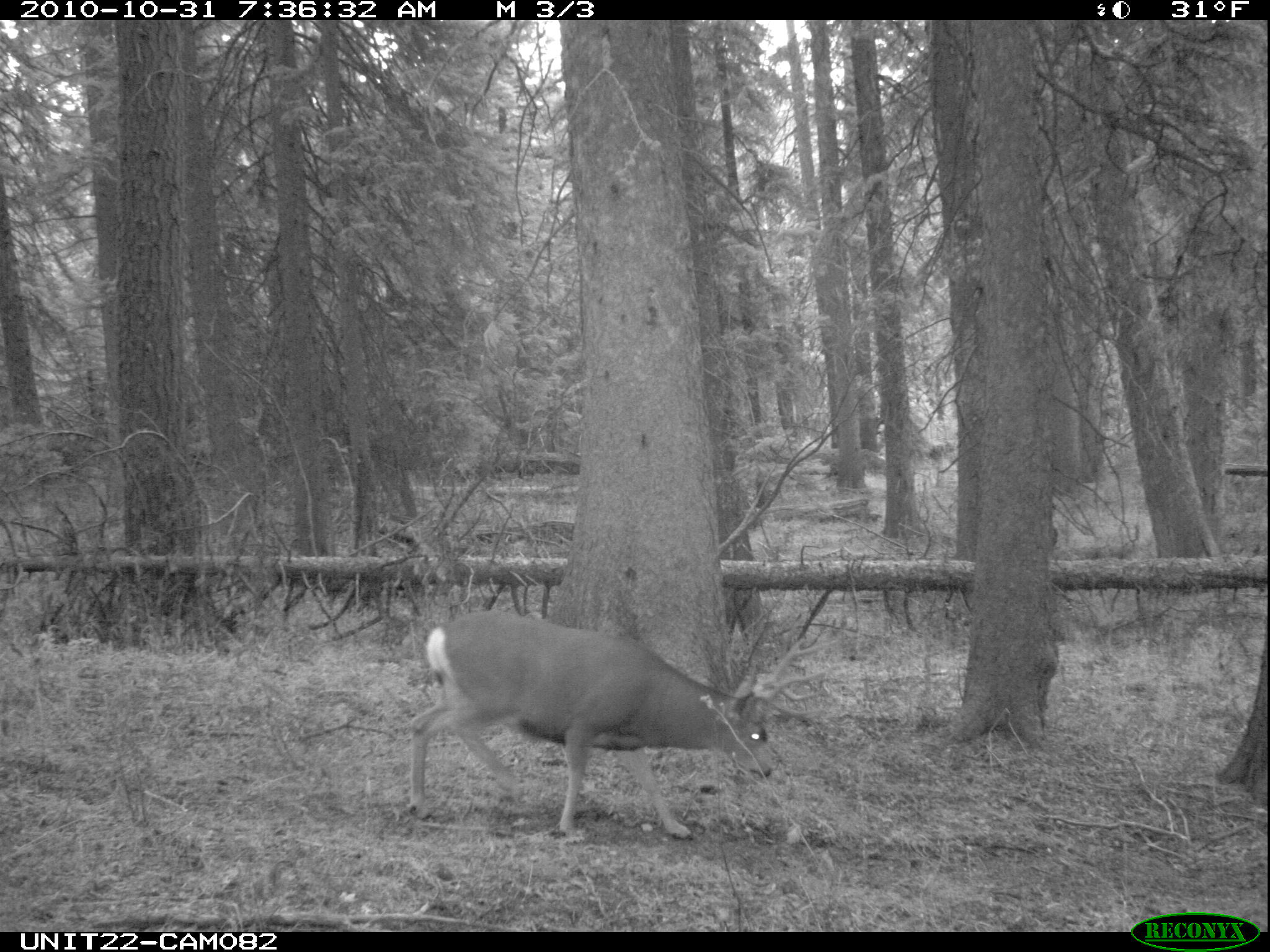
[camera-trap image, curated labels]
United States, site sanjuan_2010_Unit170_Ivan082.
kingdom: Animalia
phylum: Chordata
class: Mammalia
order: Artiodactyla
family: Cervidae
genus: Odocoileus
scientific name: Odocoileus hemionus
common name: mule deer